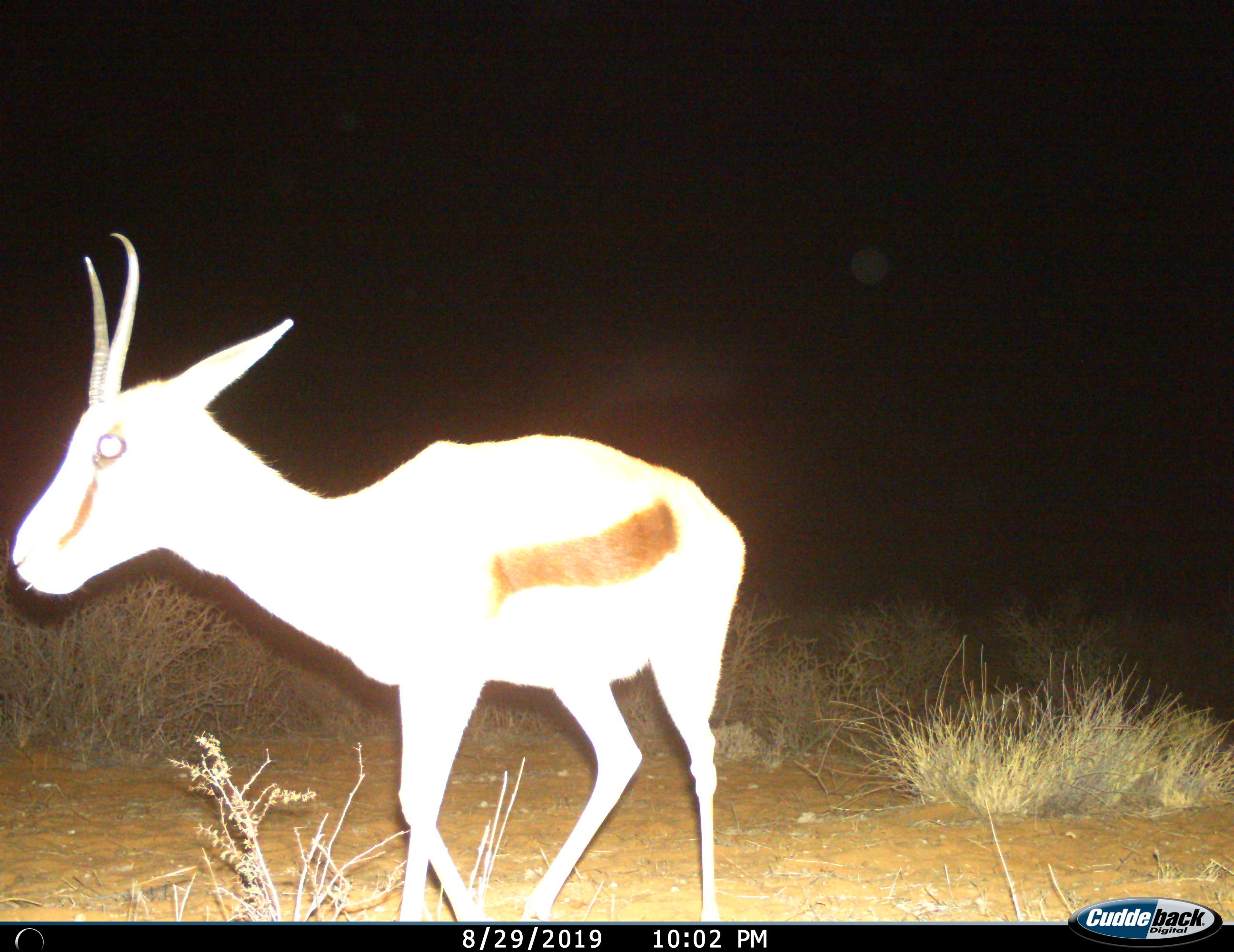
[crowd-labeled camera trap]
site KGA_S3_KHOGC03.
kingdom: Animalia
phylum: Chordata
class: Mammalia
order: Artiodactyla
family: Bovidae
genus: Antidorcas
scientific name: Antidorcas marsupialis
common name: springbok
Springbok (Antidorcas marsupialis), count 1. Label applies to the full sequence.